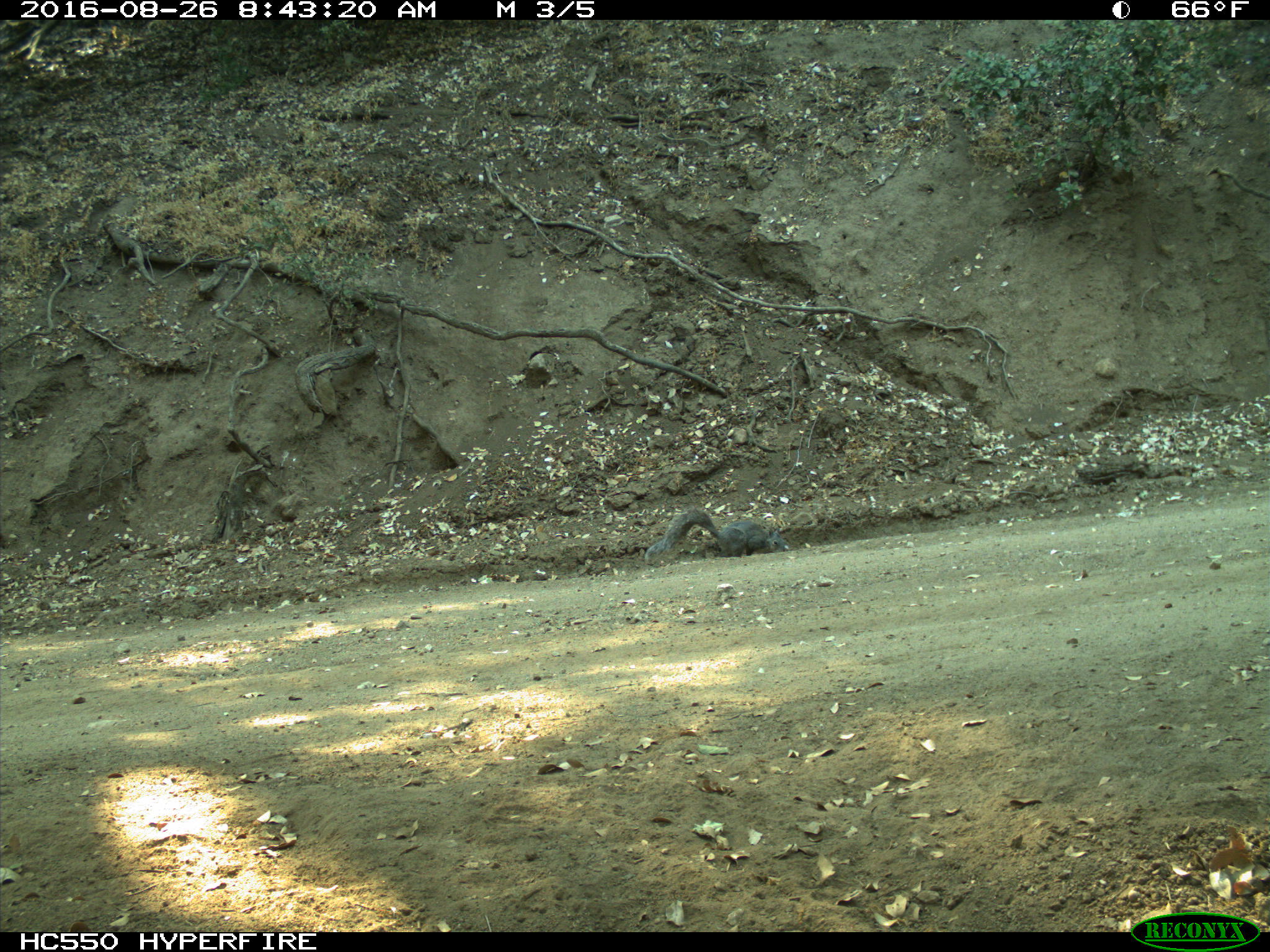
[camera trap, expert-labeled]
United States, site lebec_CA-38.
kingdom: Animalia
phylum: Chordata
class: Mammalia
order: Rodentia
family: Sciuridae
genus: Sciurus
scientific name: Sciurus carolinensis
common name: eastern gray squirrel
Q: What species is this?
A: Sciurus carolinensis (eastern gray squirrel).